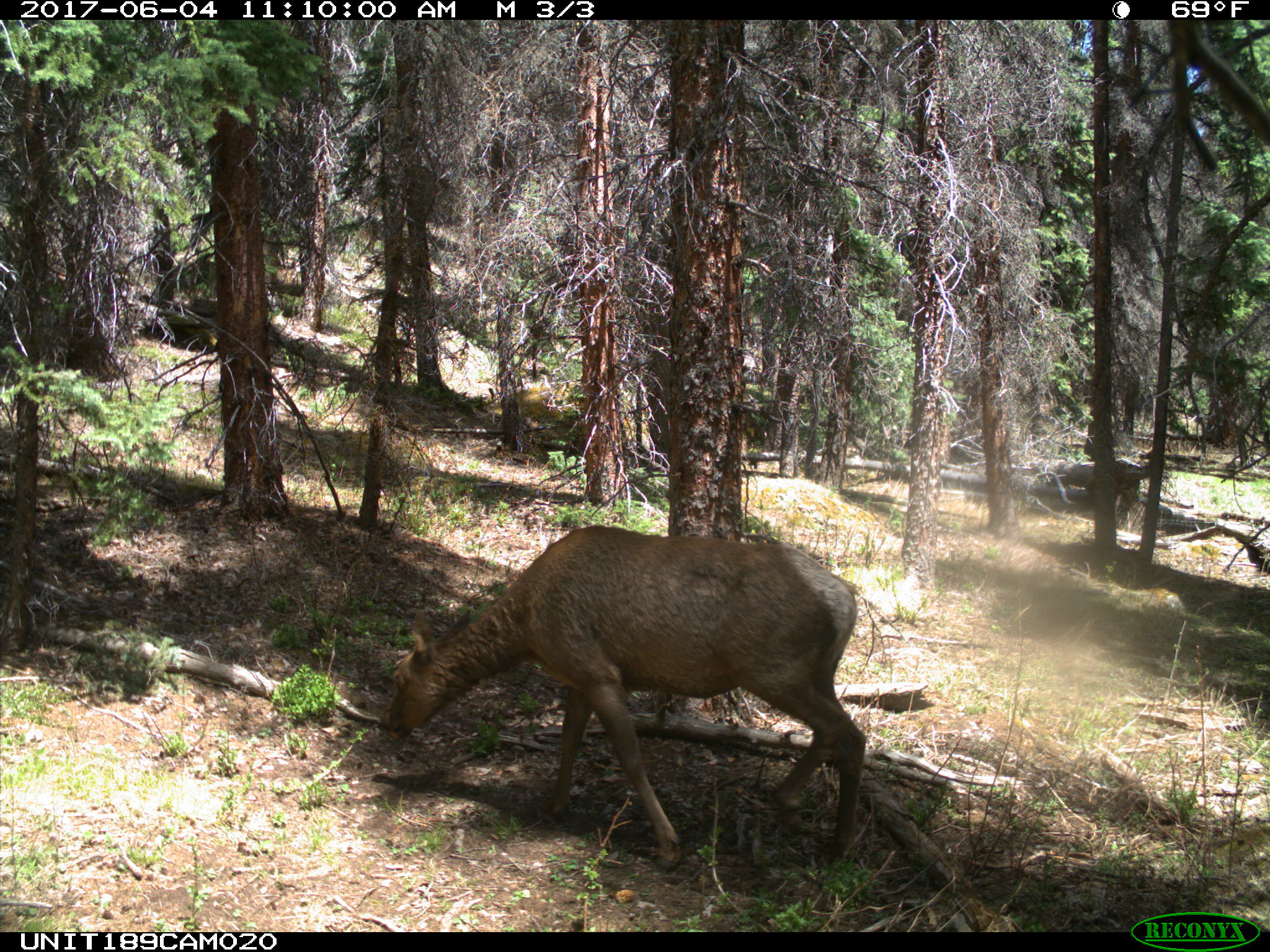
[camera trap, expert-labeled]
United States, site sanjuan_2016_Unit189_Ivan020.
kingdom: Animalia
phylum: Chordata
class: Mammalia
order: Artiodactyla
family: Cervidae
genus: Cervus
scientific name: Cervus elaphus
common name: red deer